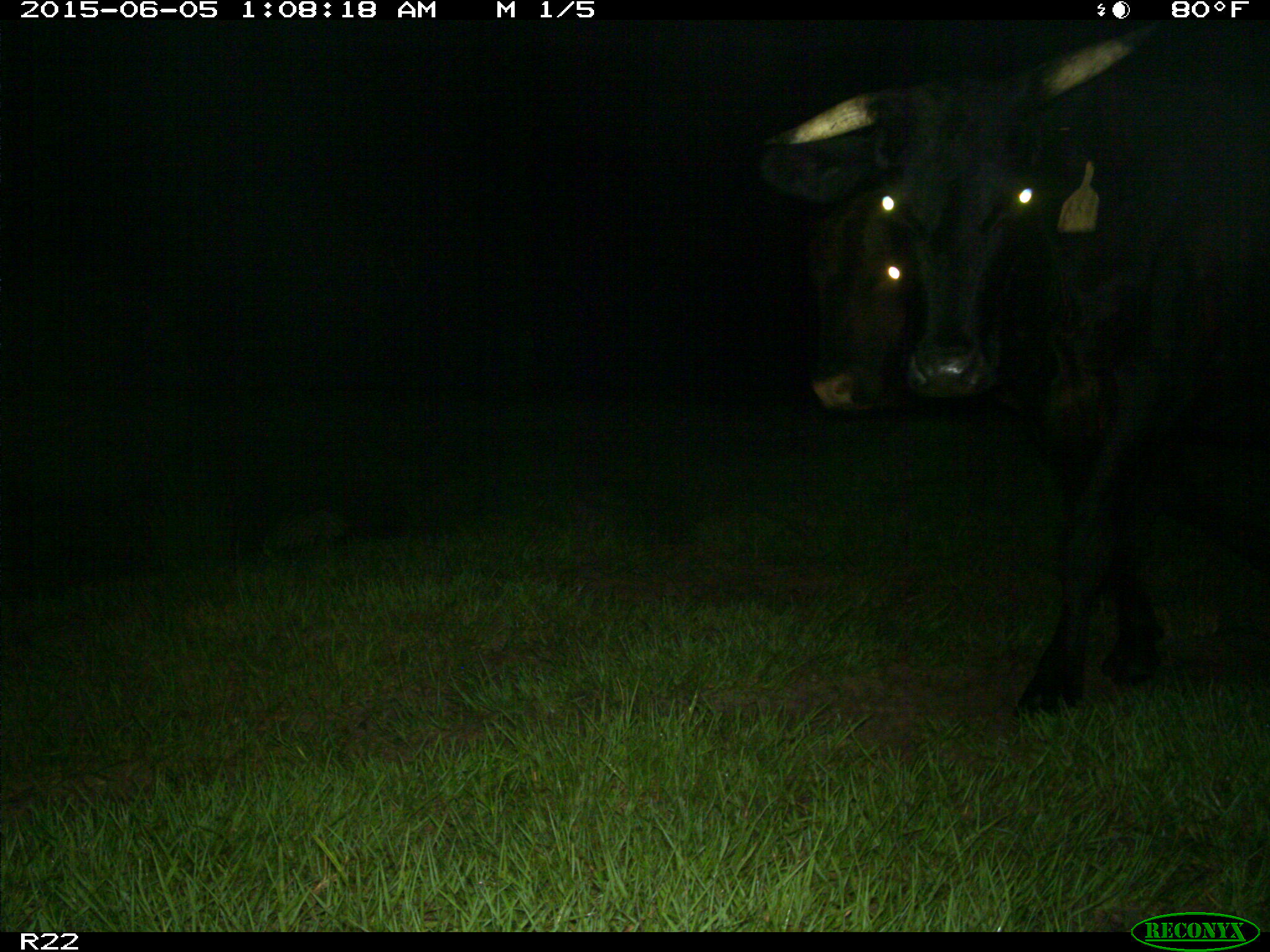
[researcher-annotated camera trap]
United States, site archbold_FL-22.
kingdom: Animalia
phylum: Chordata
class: Mammalia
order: Artiodactyla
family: Bovidae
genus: Bos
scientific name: Bos taurus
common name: domestic cow